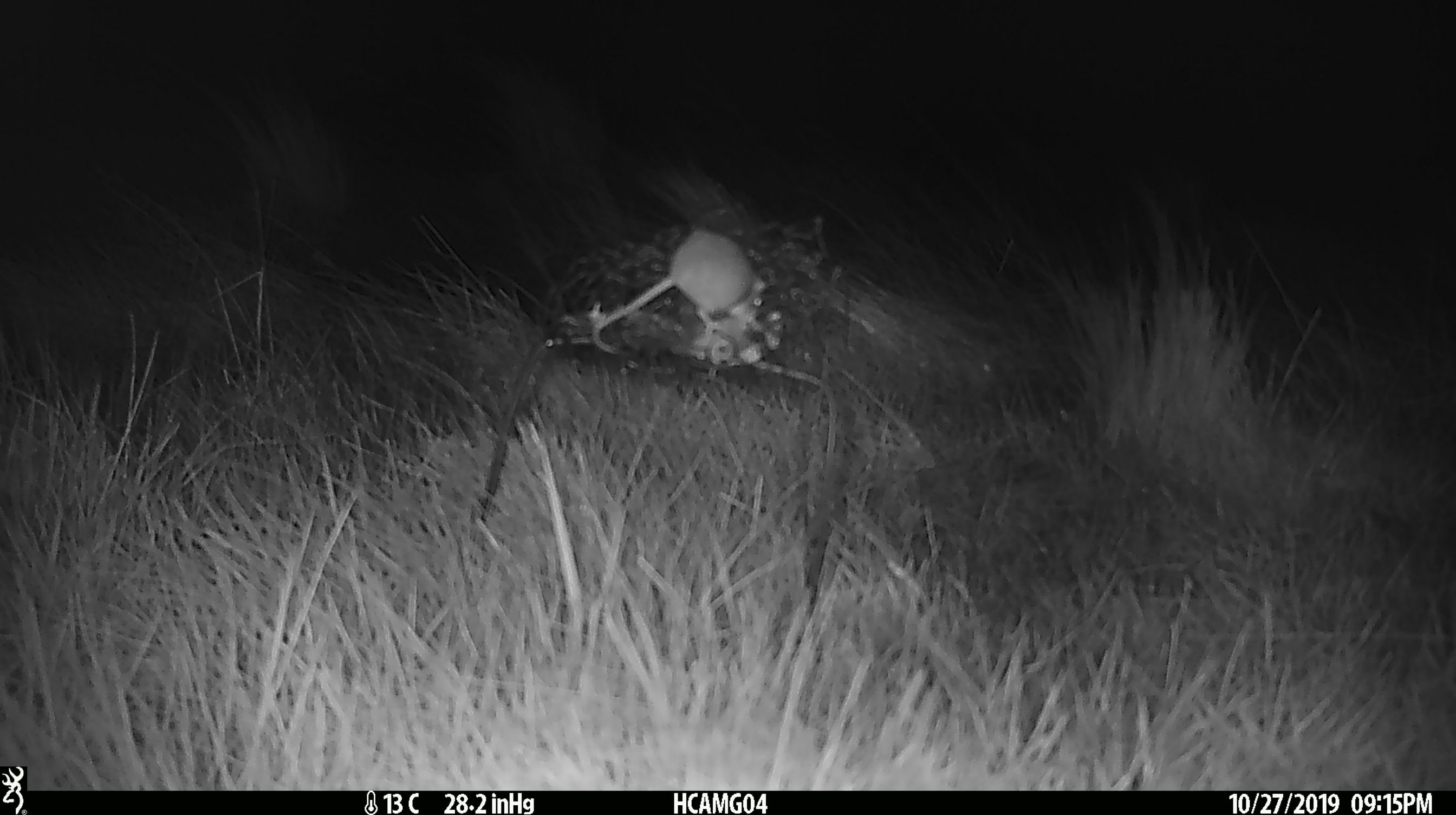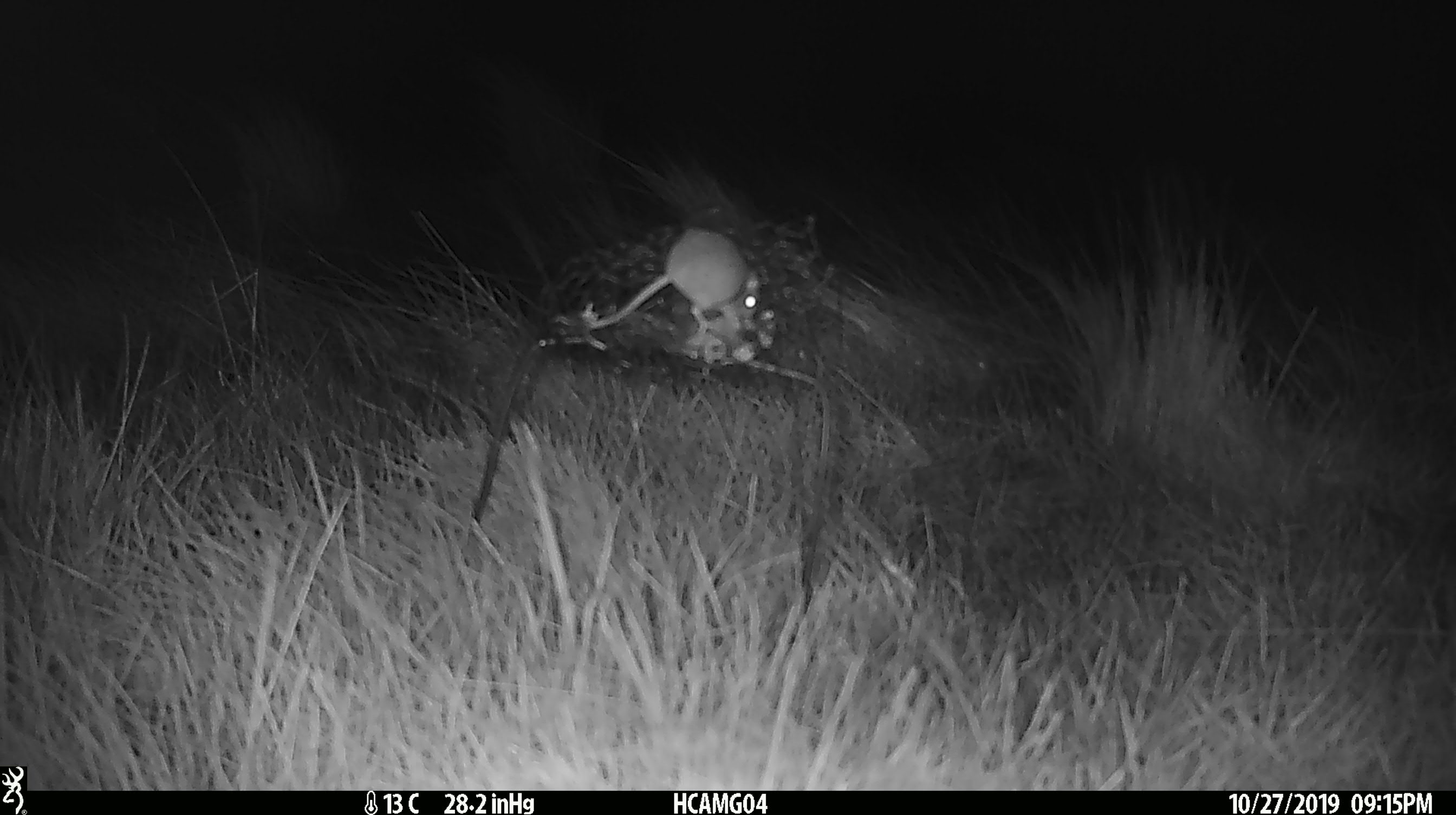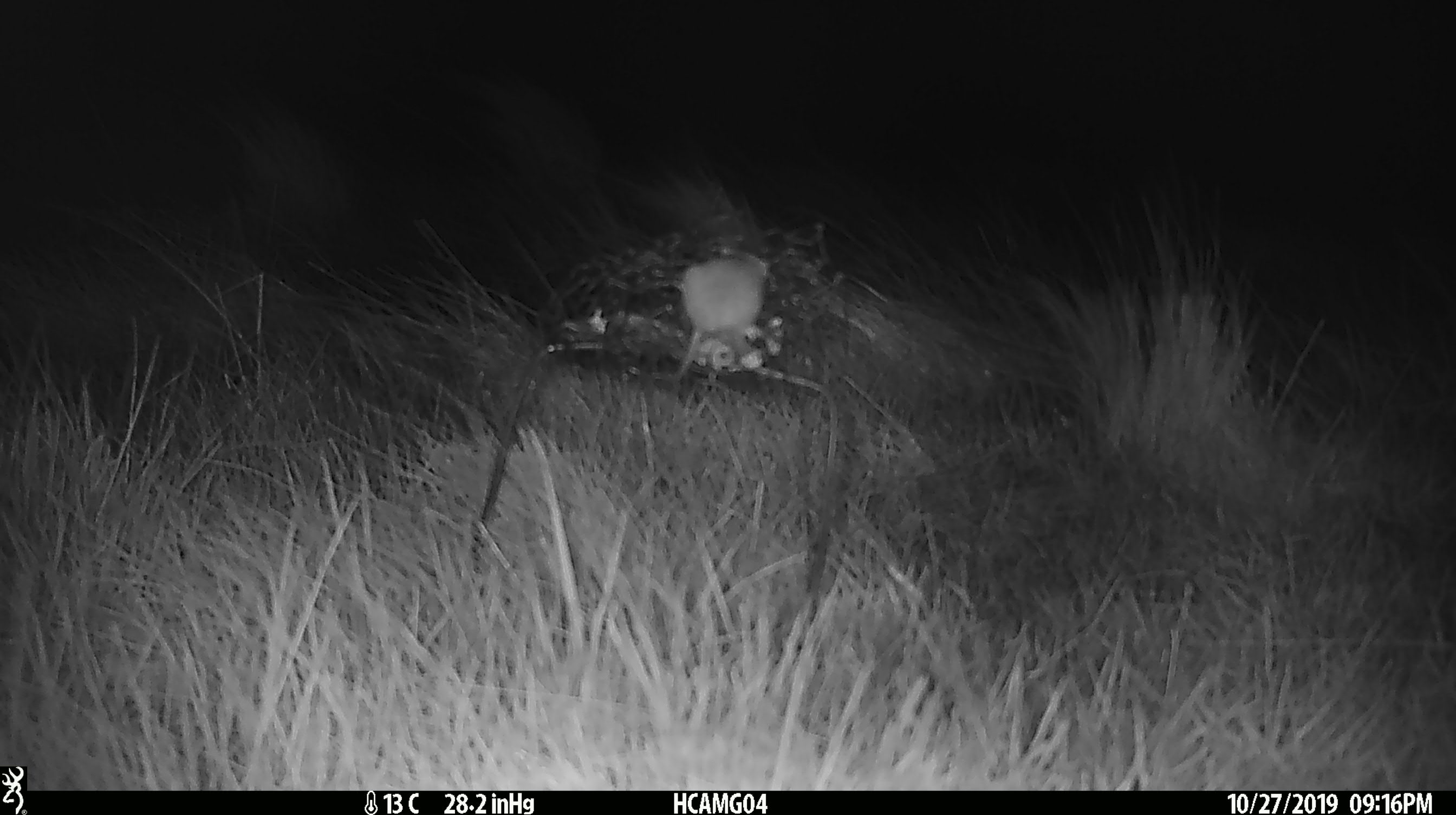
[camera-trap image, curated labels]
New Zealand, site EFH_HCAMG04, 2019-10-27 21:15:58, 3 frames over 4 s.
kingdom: Animalia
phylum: Chordata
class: Mammalia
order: Rodentia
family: Muridae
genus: Mus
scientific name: Mus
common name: mouse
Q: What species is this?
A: Mouse (Mus).